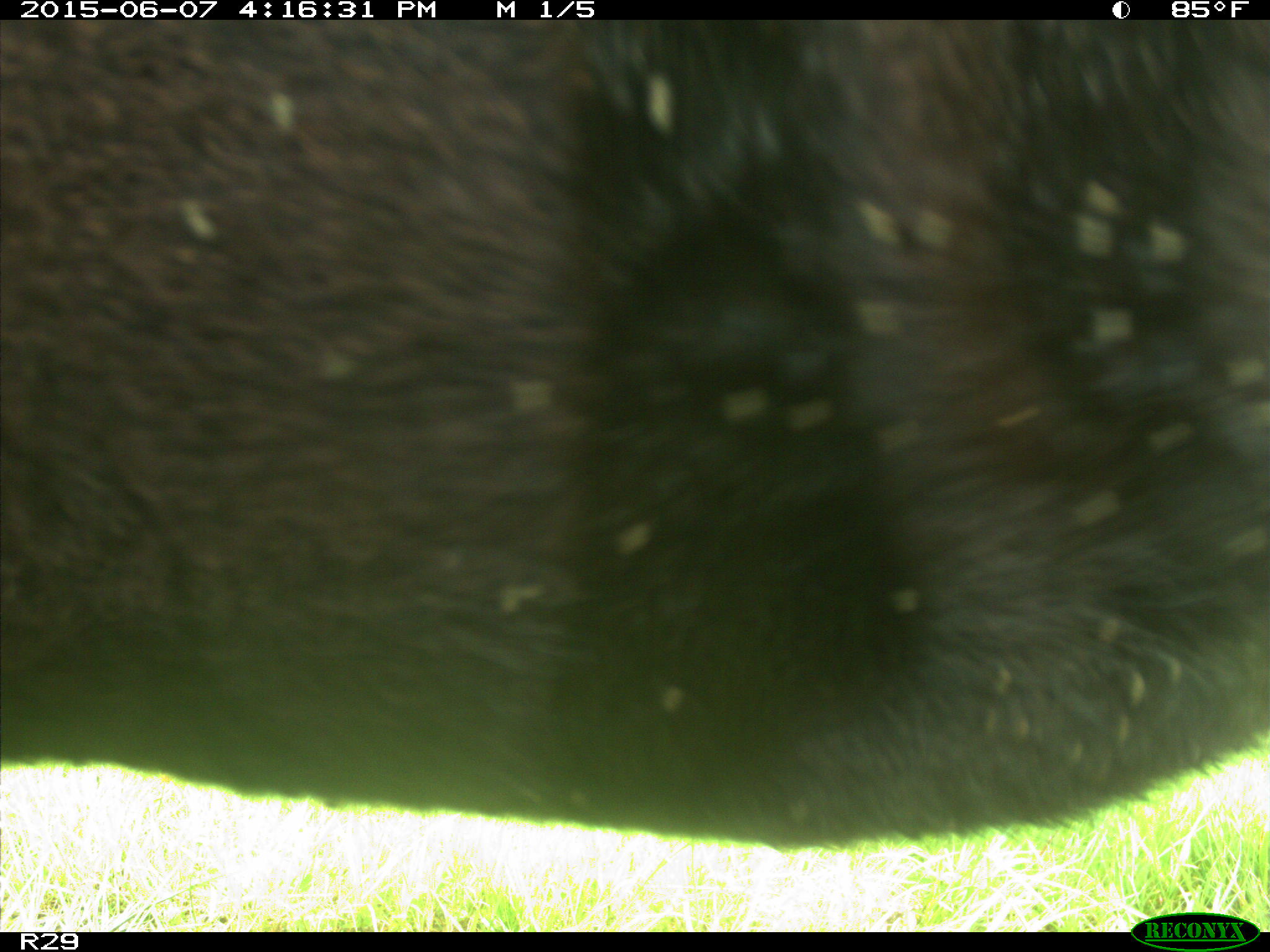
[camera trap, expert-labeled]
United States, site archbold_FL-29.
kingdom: Animalia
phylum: Chordata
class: Mammalia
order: Artiodactyla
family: Bovidae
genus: Bos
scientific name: Bos taurus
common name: domestic cow